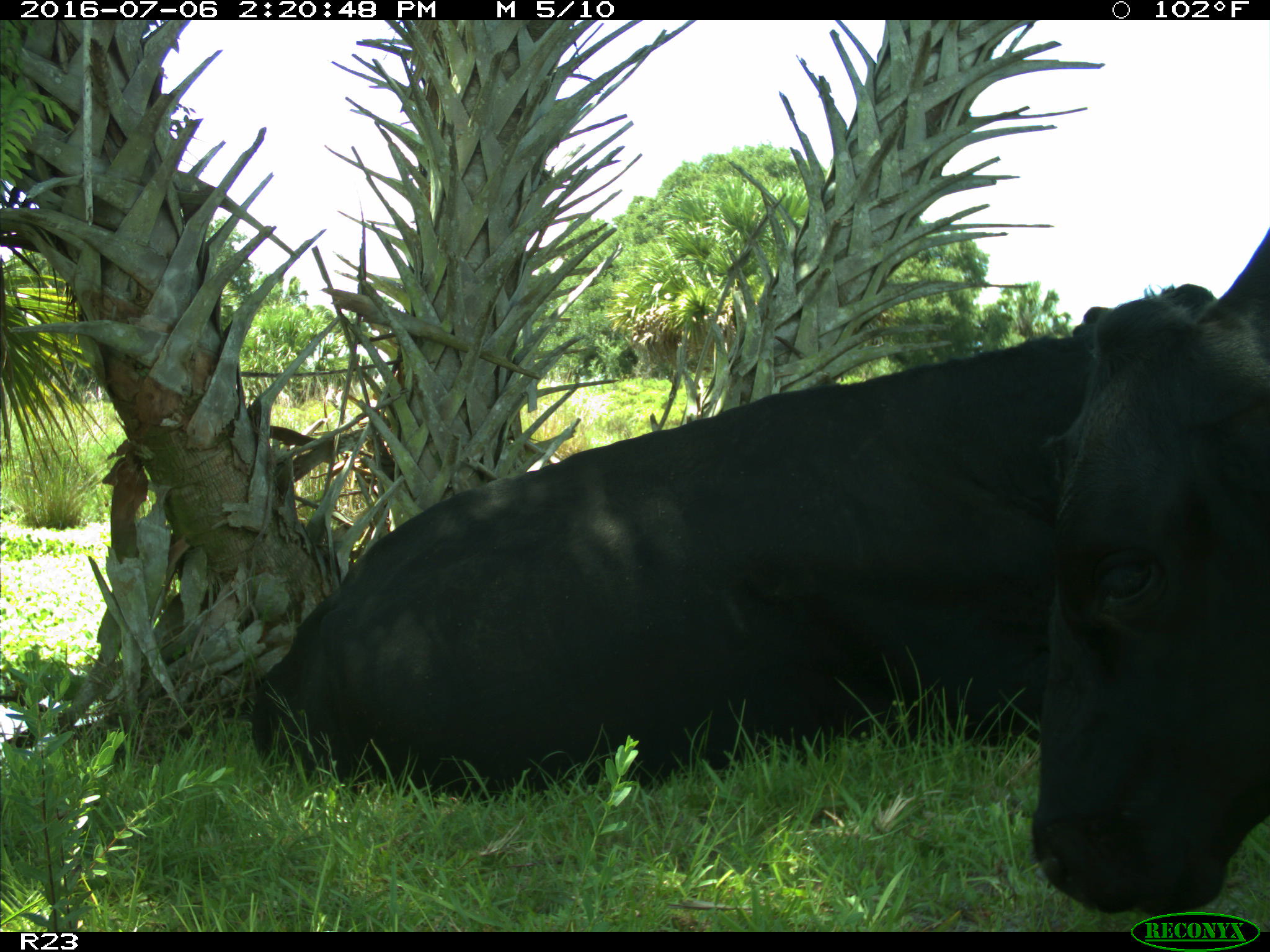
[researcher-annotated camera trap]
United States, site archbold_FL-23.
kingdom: Animalia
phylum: Chordata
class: Mammalia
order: Artiodactyla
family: Bovidae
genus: Bos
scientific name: Bos taurus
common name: domestic cow